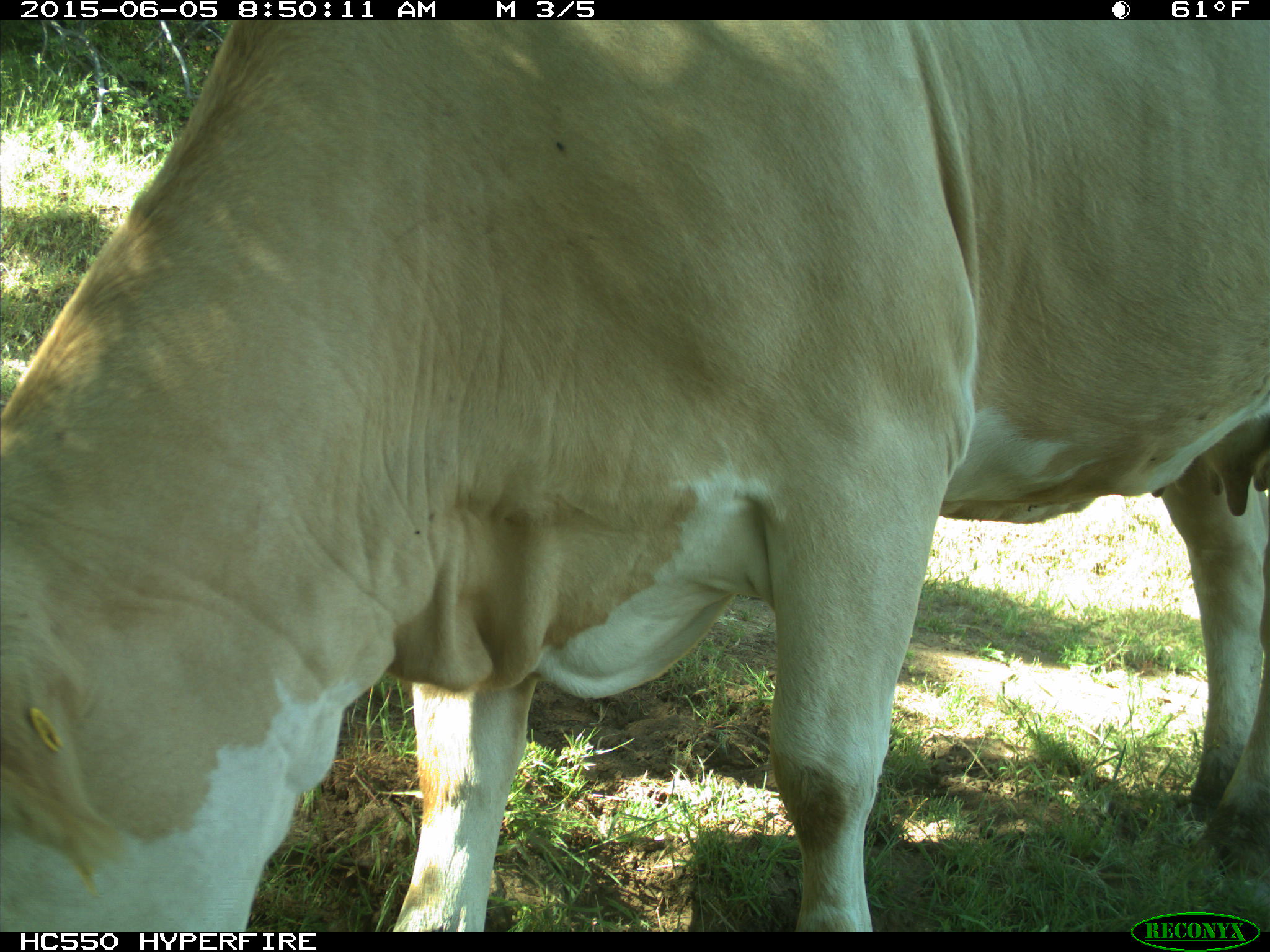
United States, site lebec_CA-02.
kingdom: Animalia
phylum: Chordata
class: Mammalia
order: Artiodactyla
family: Bovidae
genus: Bos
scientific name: Bos taurus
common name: domestic cow